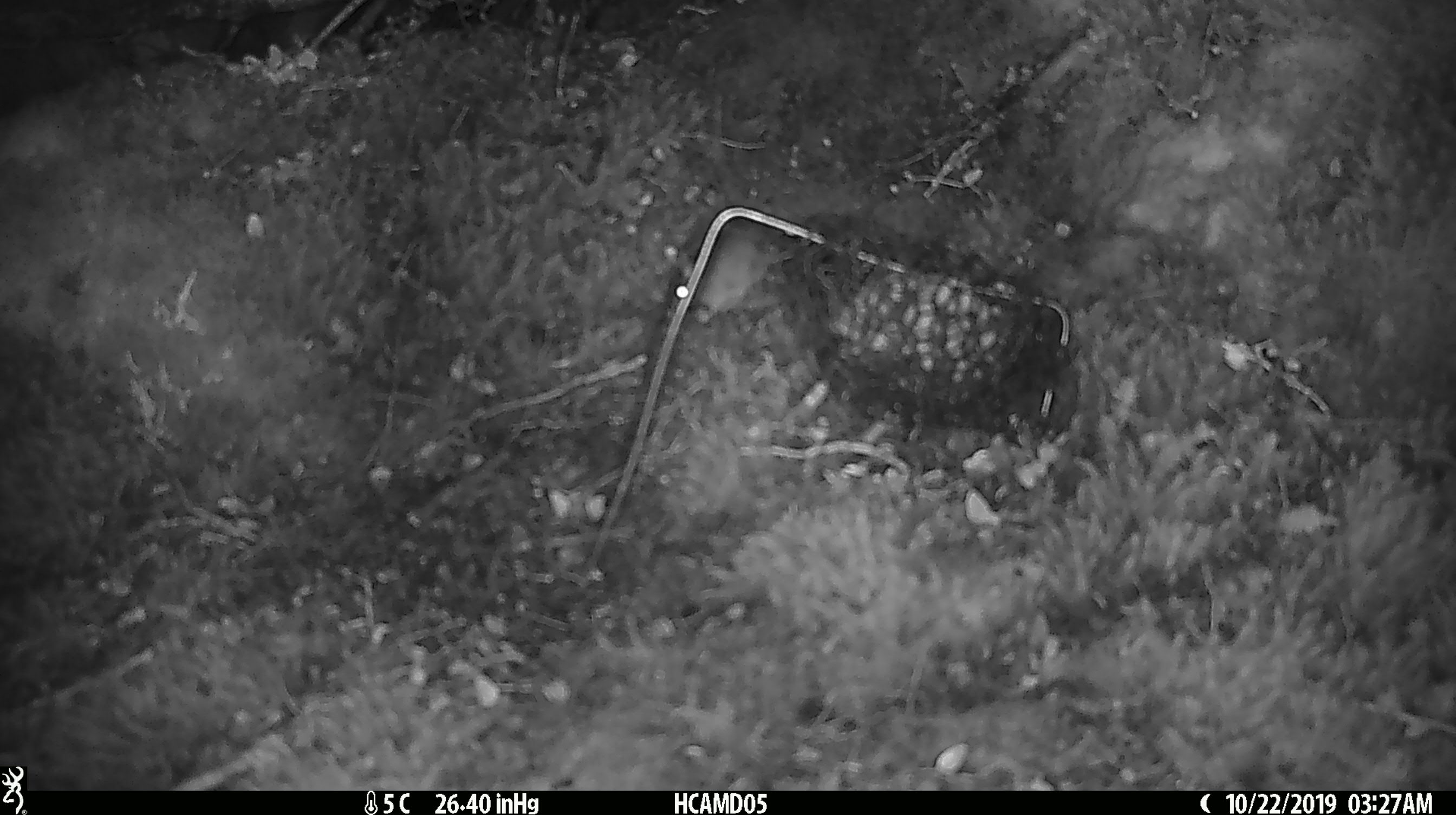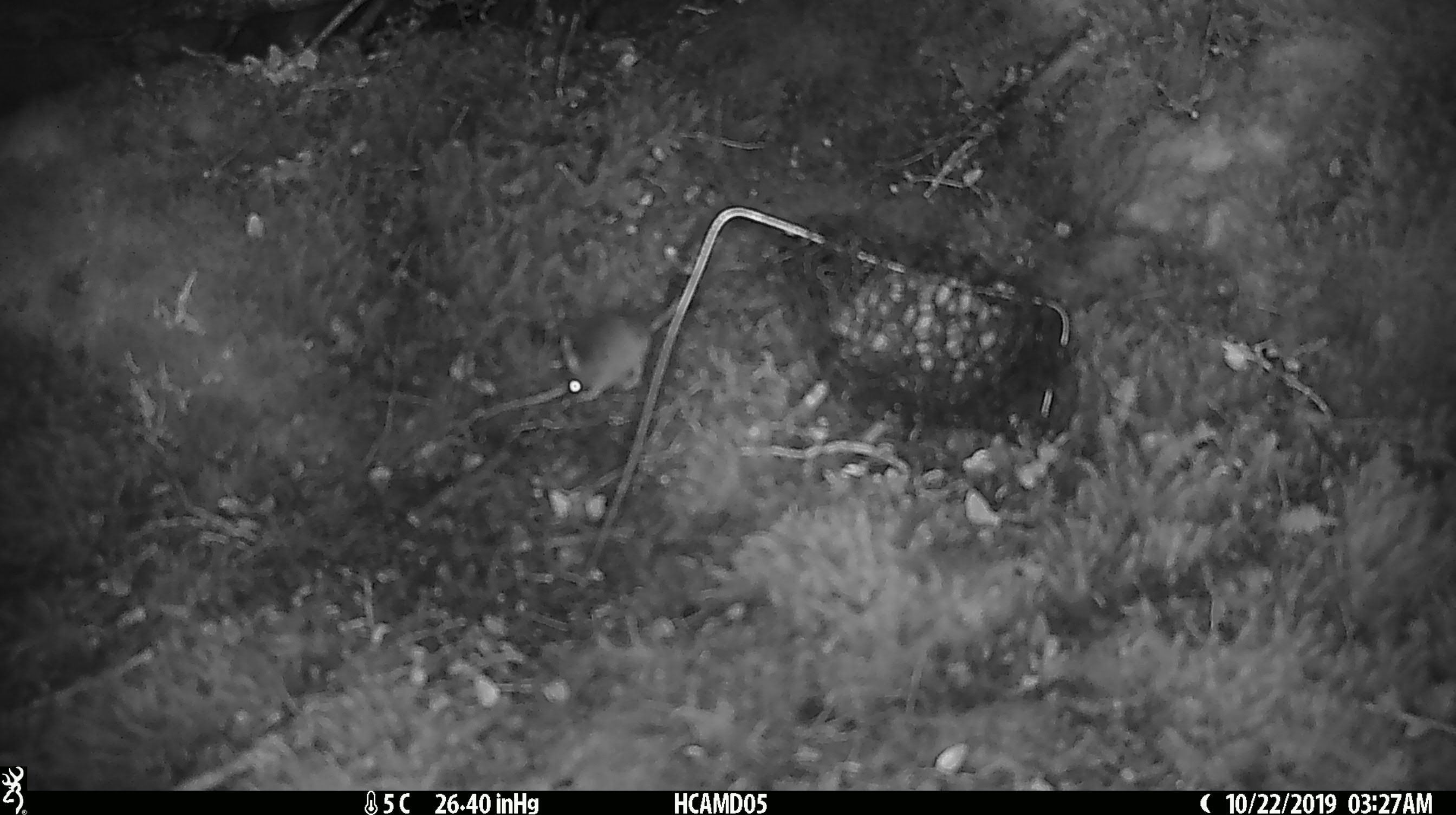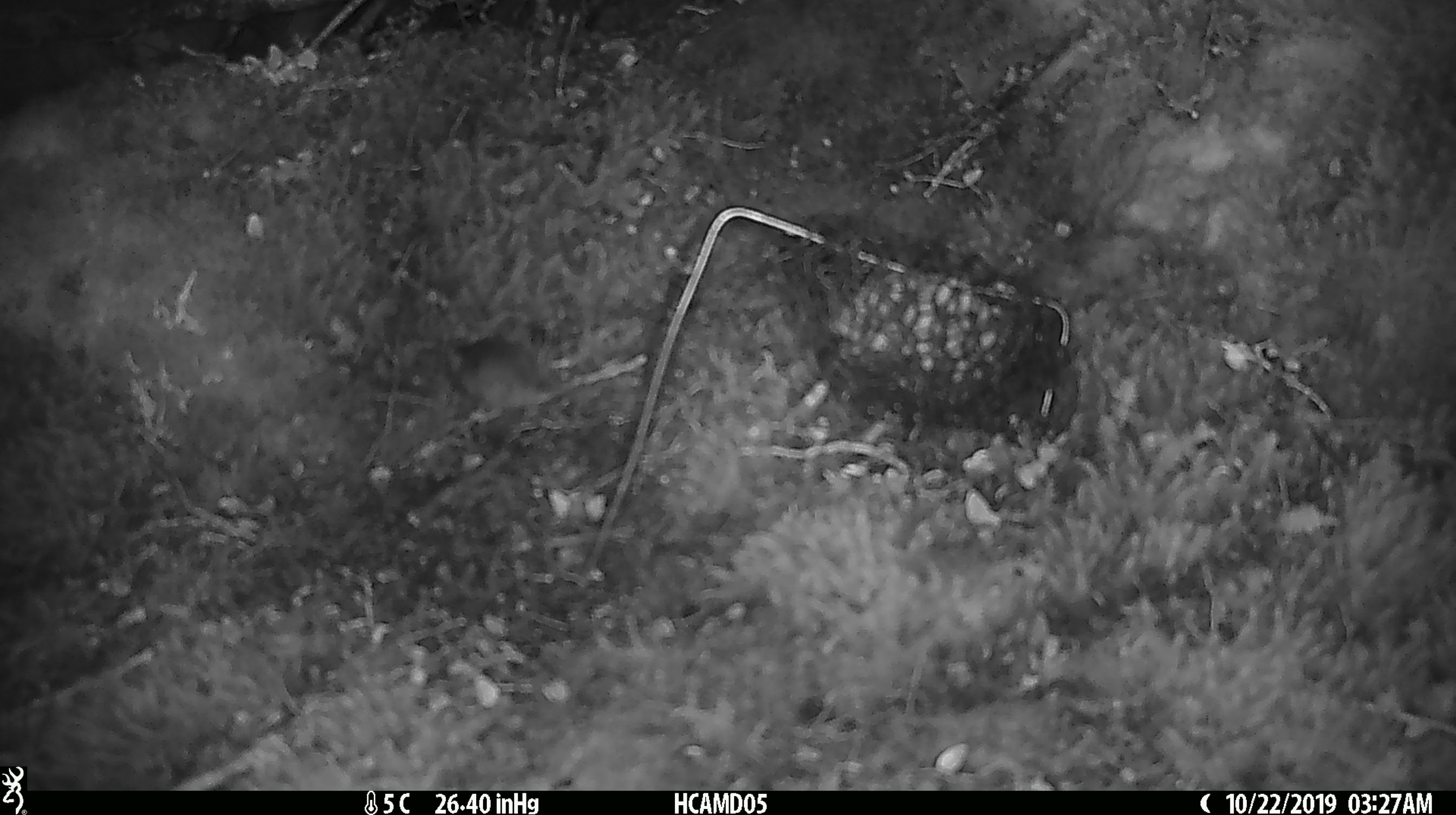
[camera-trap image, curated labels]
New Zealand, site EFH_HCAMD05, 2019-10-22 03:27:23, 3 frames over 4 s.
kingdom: Animalia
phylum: Chordata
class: Mammalia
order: Rodentia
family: Muridae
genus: Mus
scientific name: Mus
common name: mouse